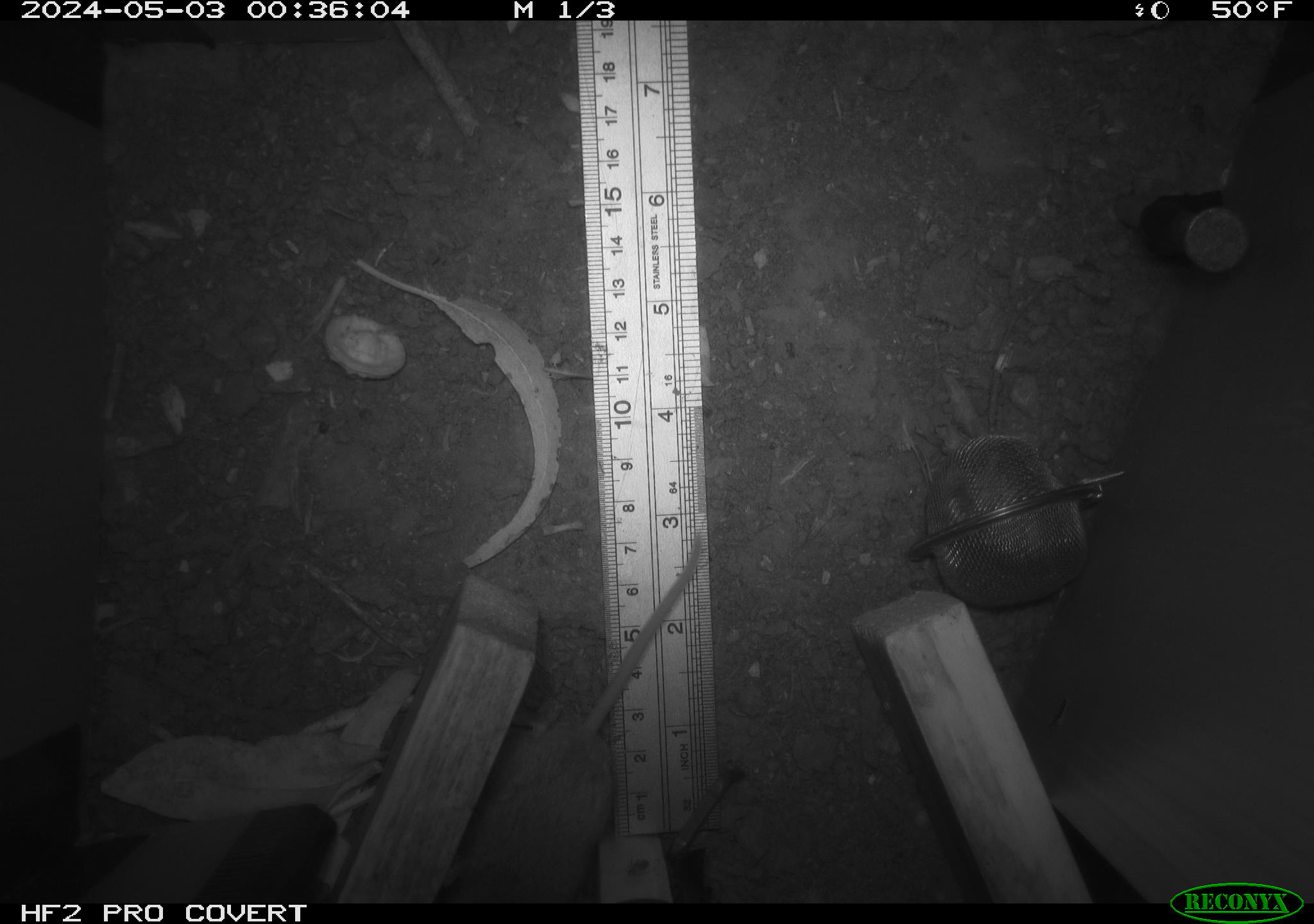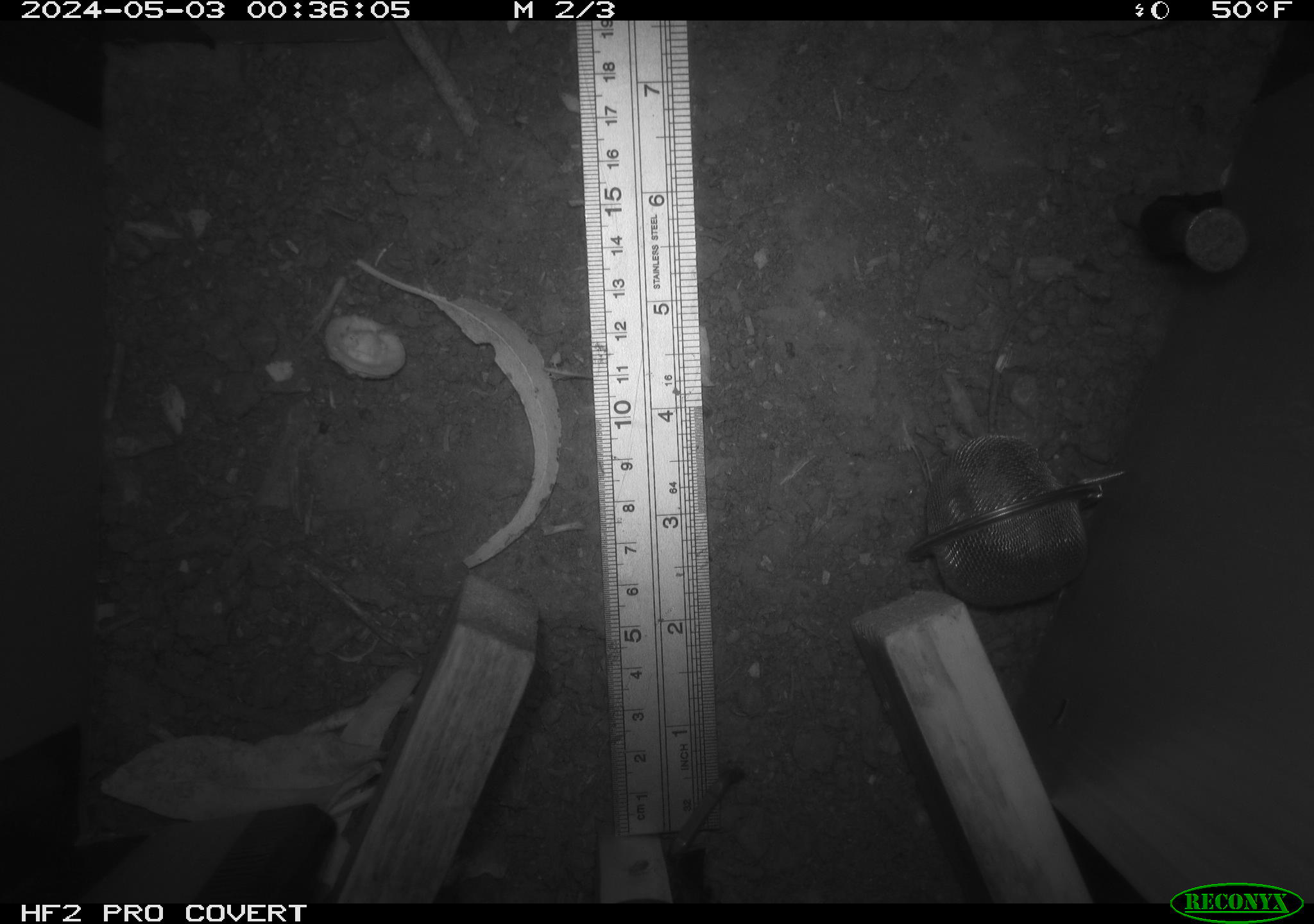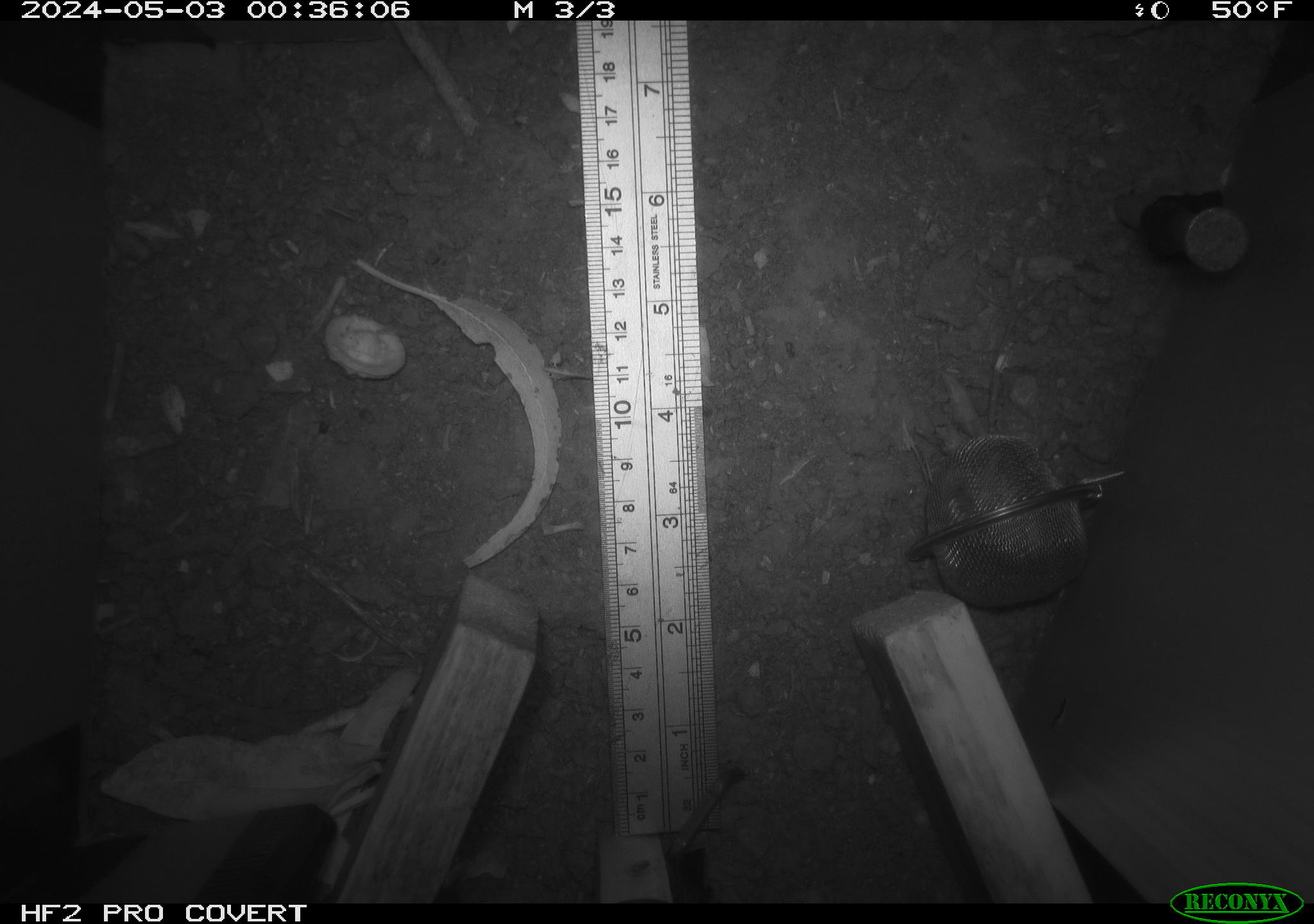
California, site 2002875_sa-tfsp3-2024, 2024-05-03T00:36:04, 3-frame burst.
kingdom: Animalia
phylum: Chordata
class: Mammalia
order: Rodentia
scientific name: Rodentia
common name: mouse species